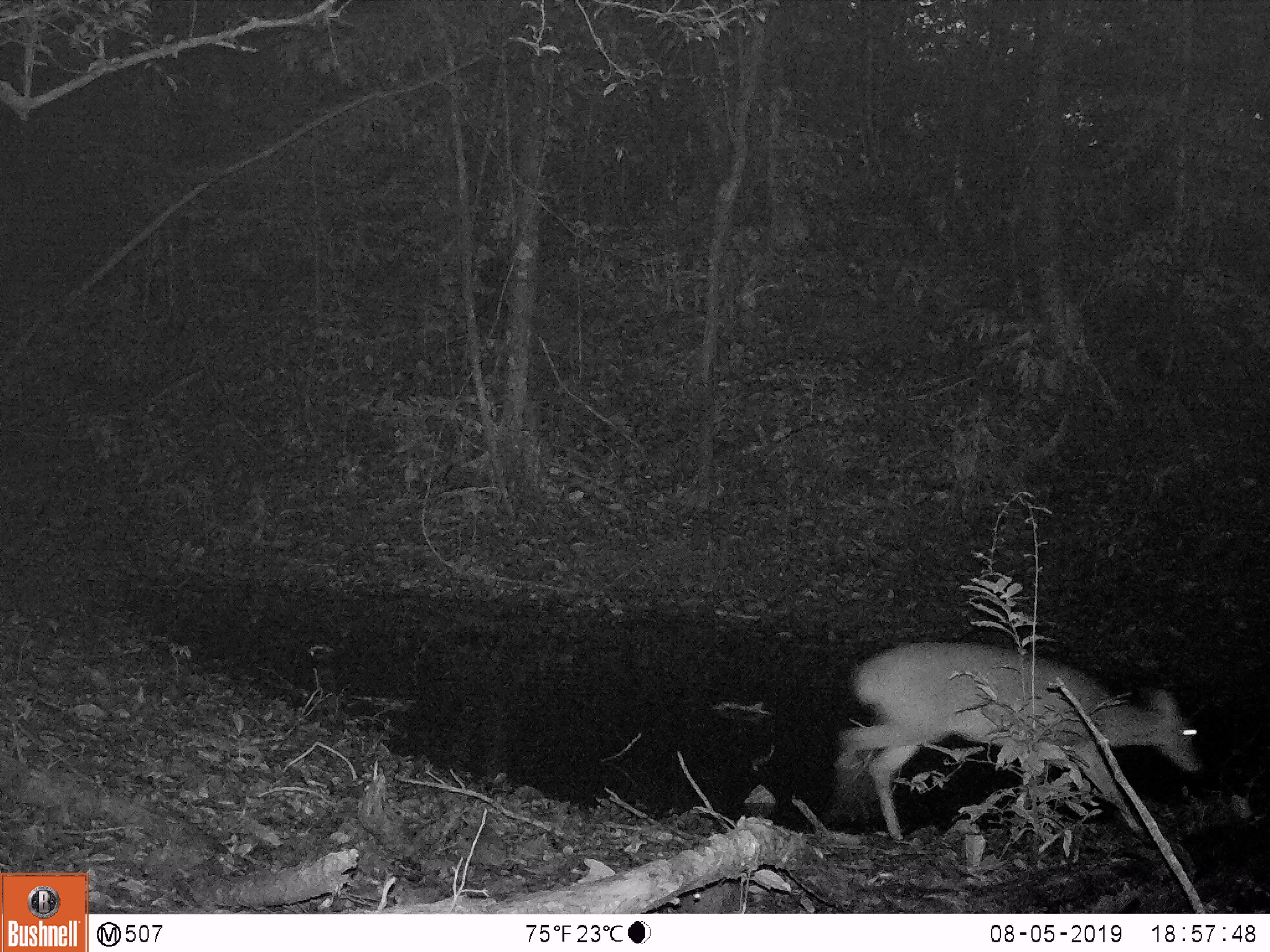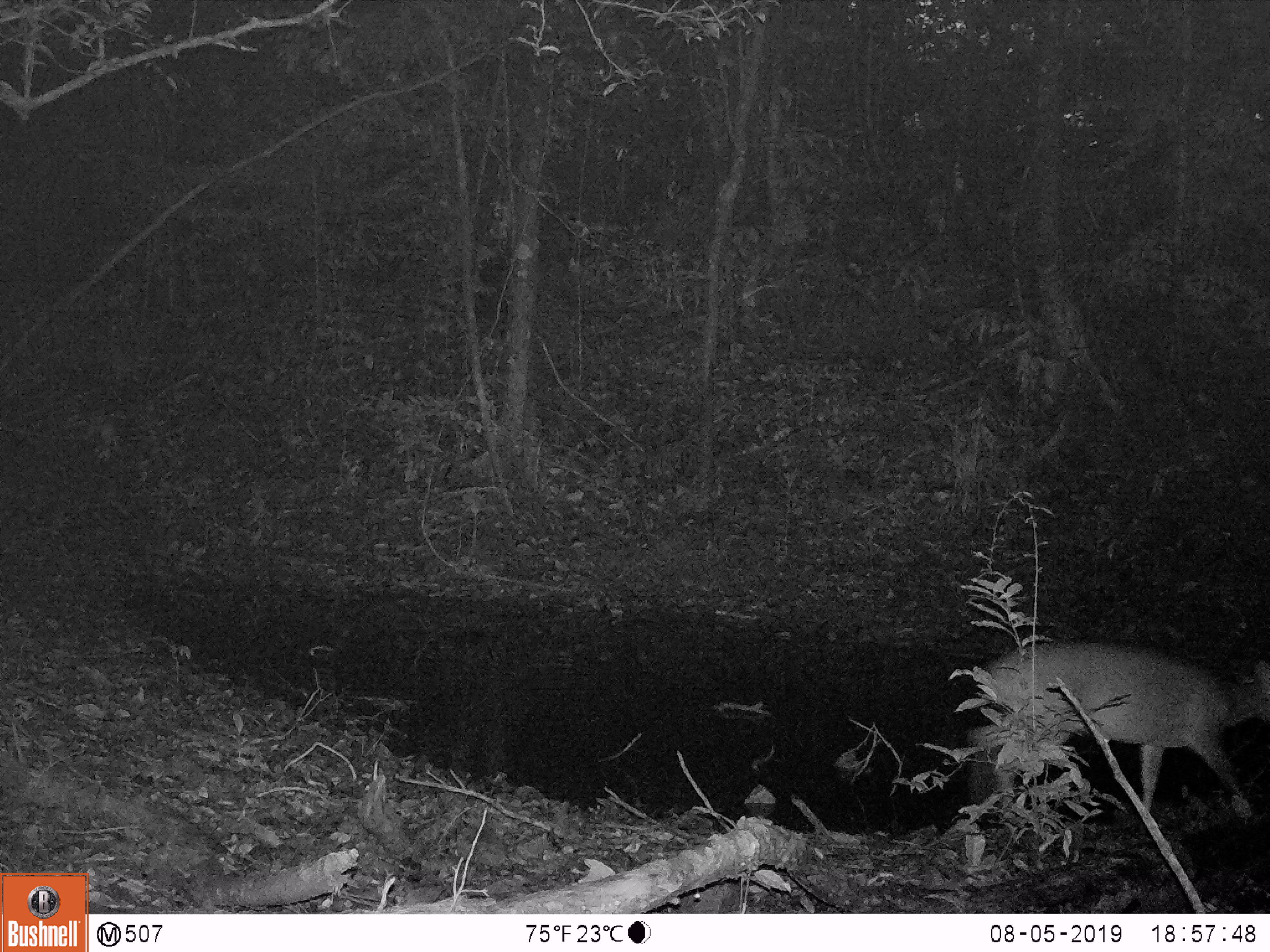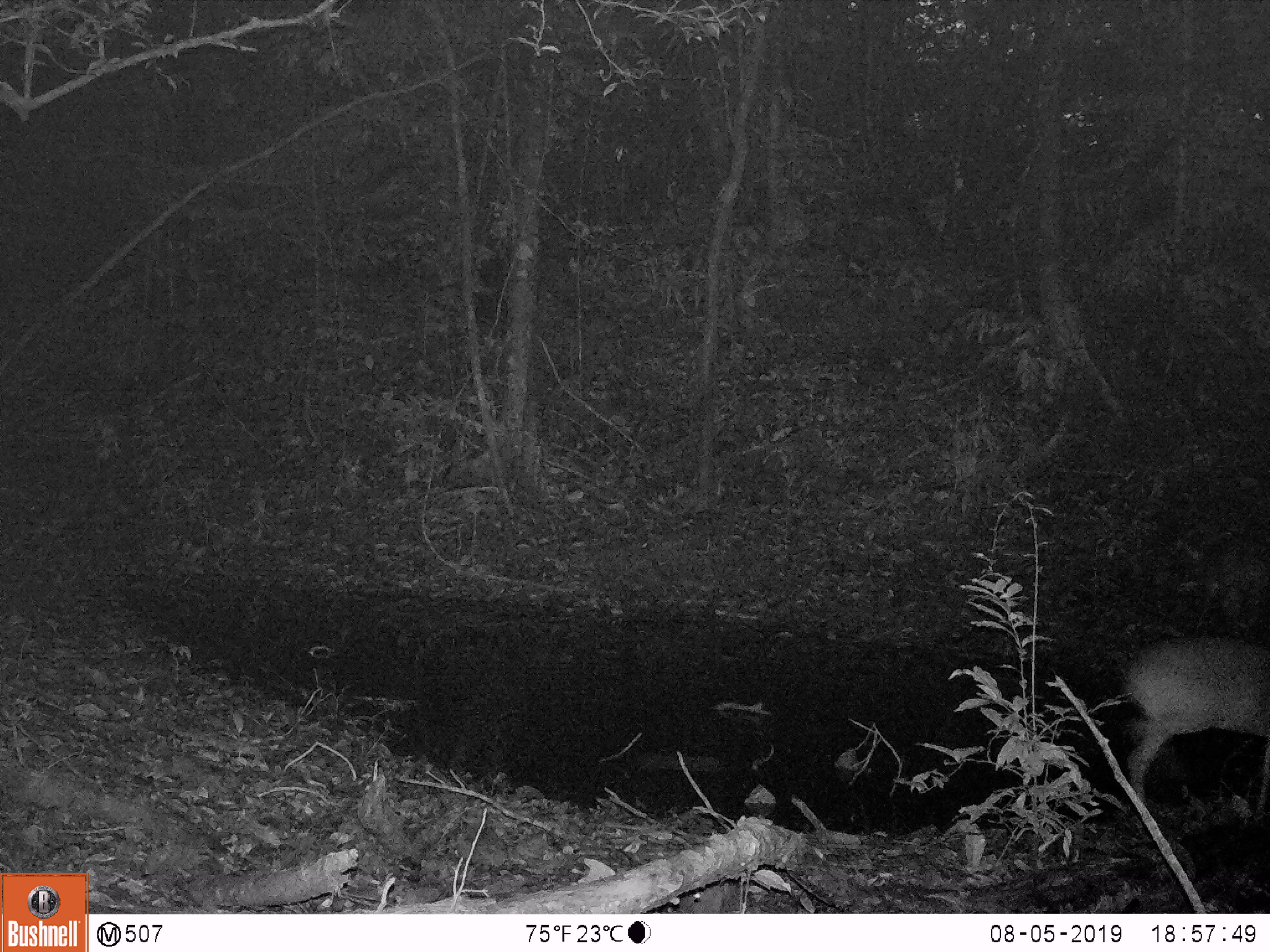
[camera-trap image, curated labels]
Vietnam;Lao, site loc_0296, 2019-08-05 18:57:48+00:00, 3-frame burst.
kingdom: Animalia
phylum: Chordata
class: Mammalia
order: Artiodactyla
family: Cervidae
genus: Muntiacus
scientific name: Muntiacus vuquangensis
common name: large-antlered muntjac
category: large antlered muntjac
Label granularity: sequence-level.